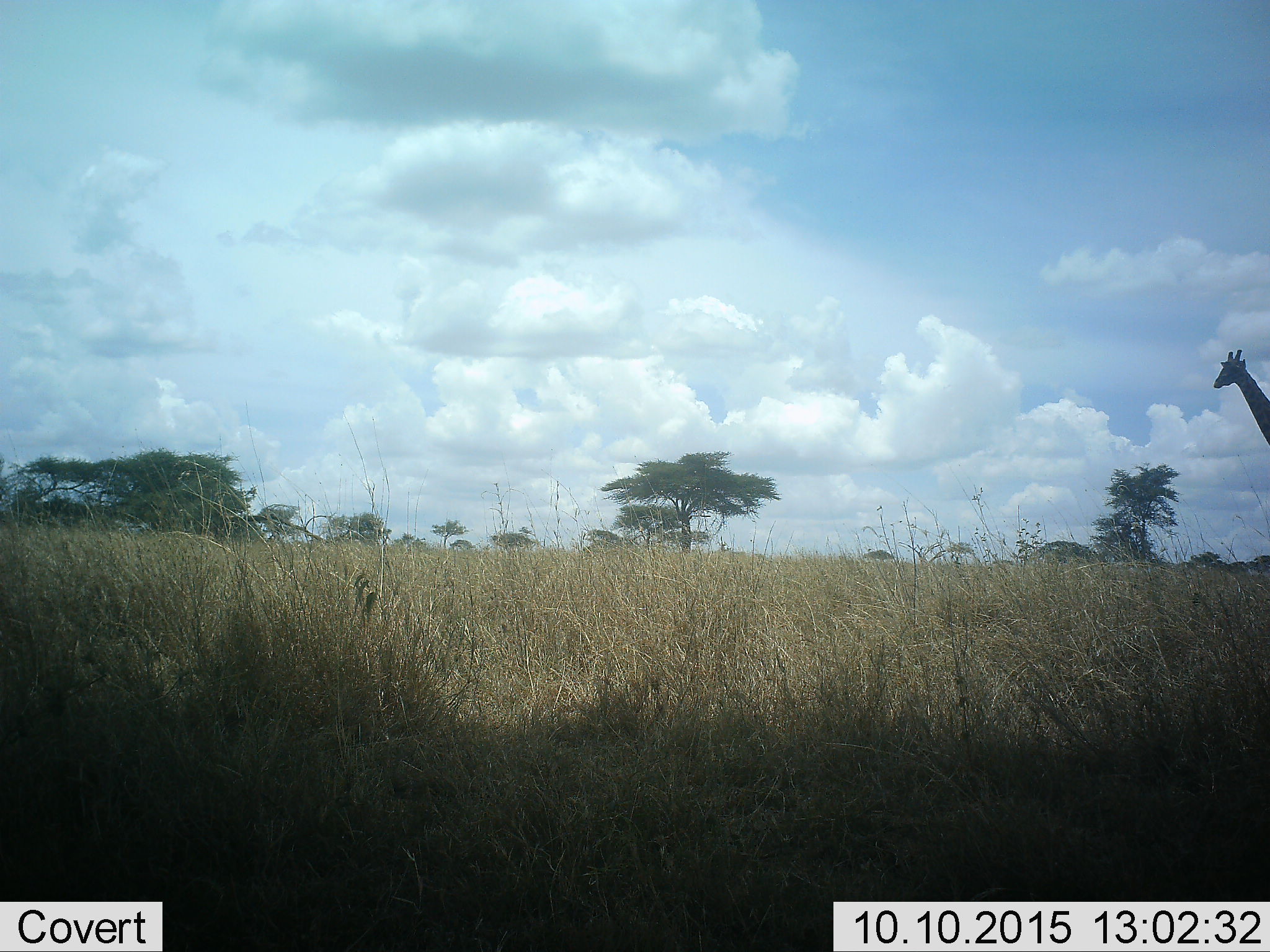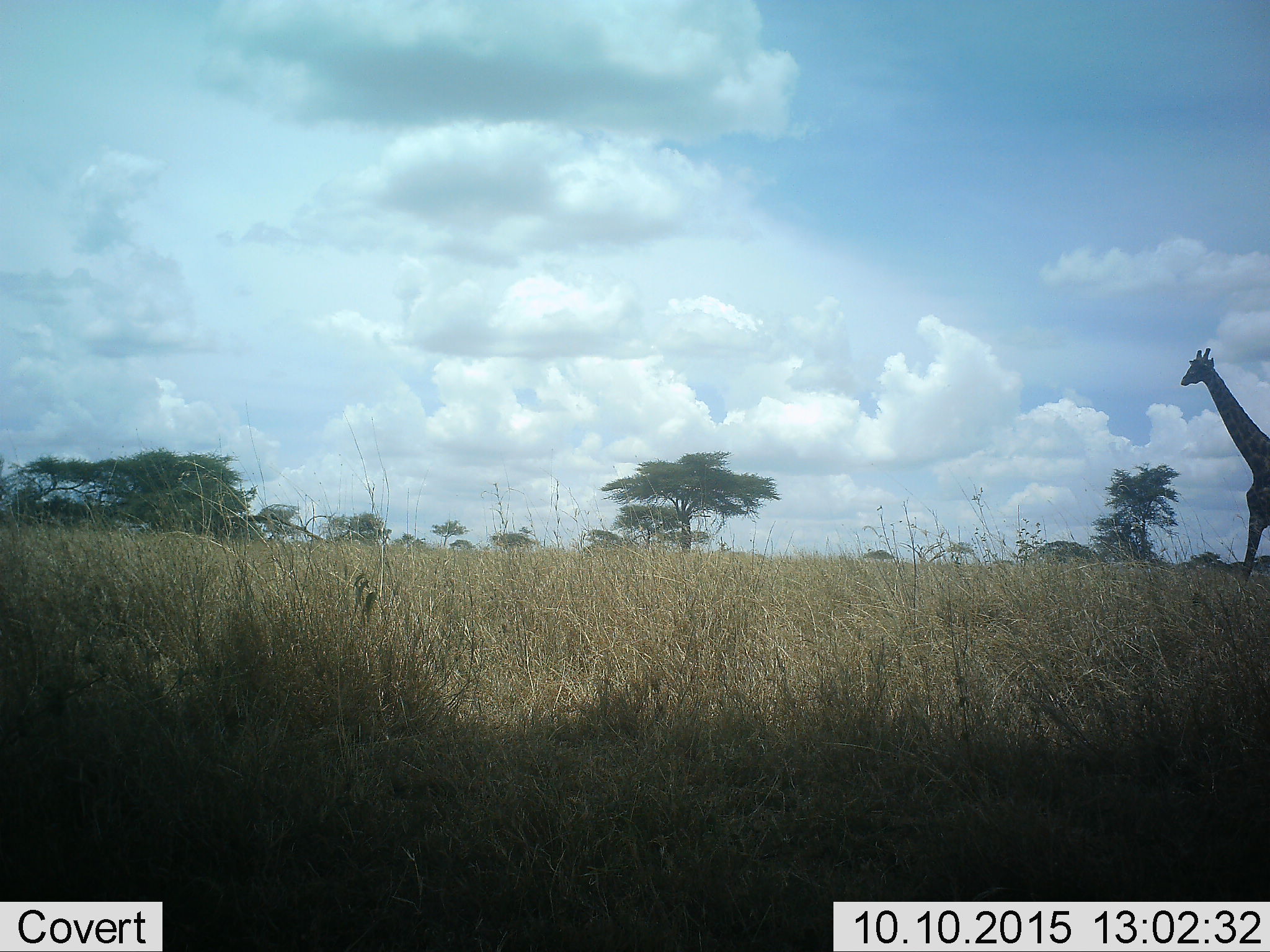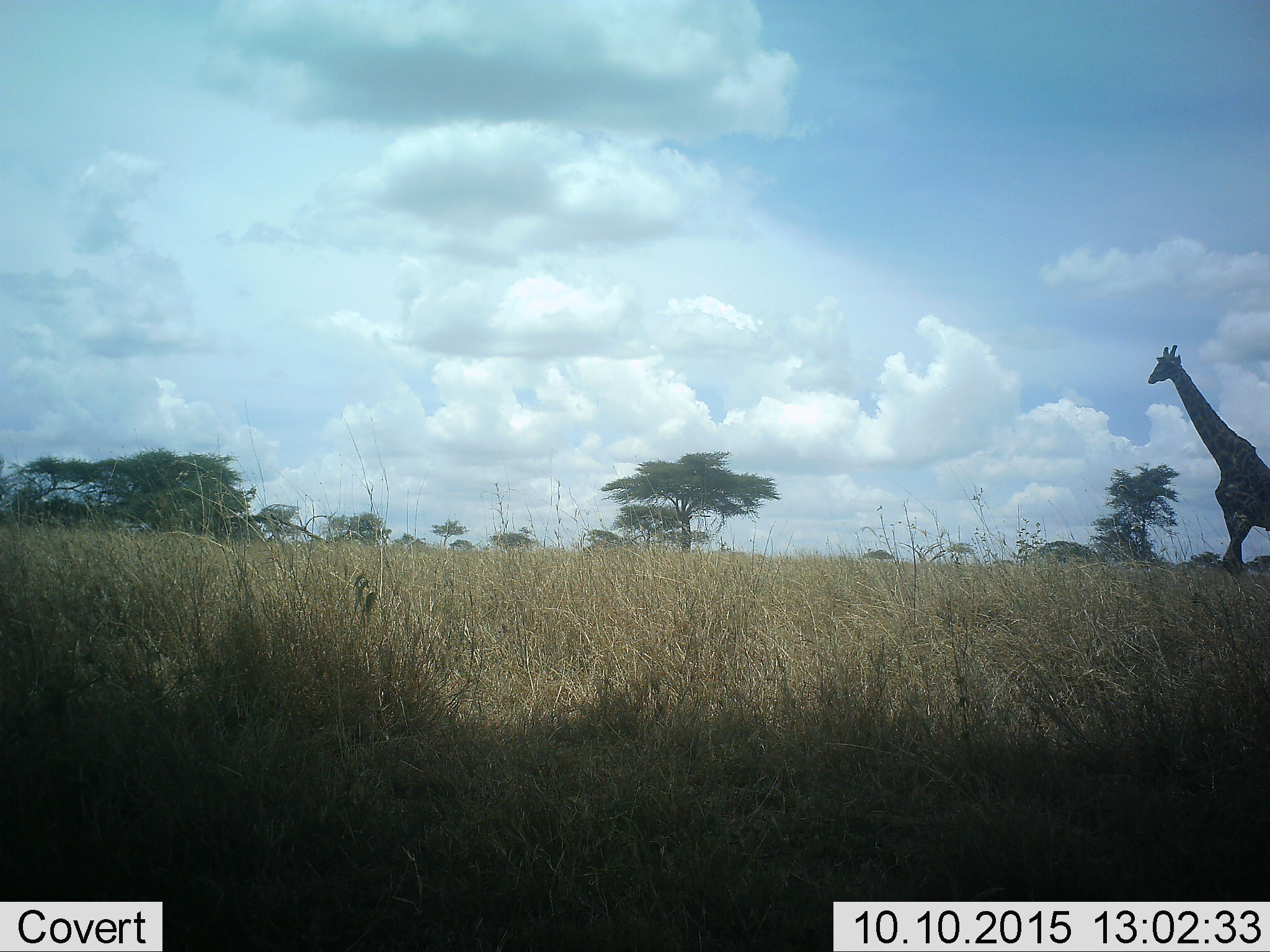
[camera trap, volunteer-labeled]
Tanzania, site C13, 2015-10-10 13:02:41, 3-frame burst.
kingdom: Animalia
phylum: Chordata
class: Mammalia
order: Artiodactyla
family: Giraffidae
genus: Giraffa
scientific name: Giraffa camelopardalis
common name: giraffe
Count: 1.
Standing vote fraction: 28%.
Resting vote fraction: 0%.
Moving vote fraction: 72%.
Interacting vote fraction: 0%.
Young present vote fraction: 0%.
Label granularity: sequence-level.